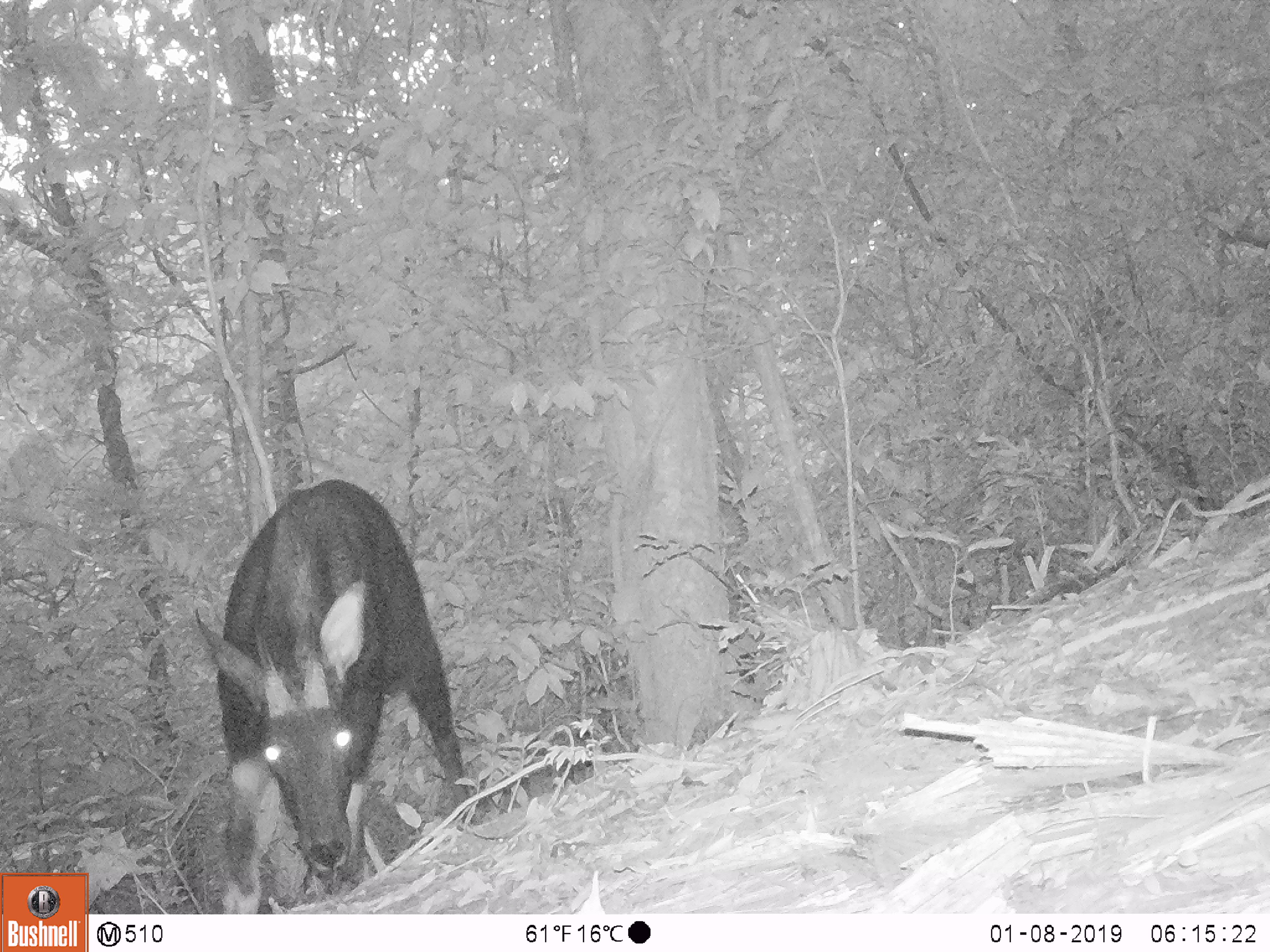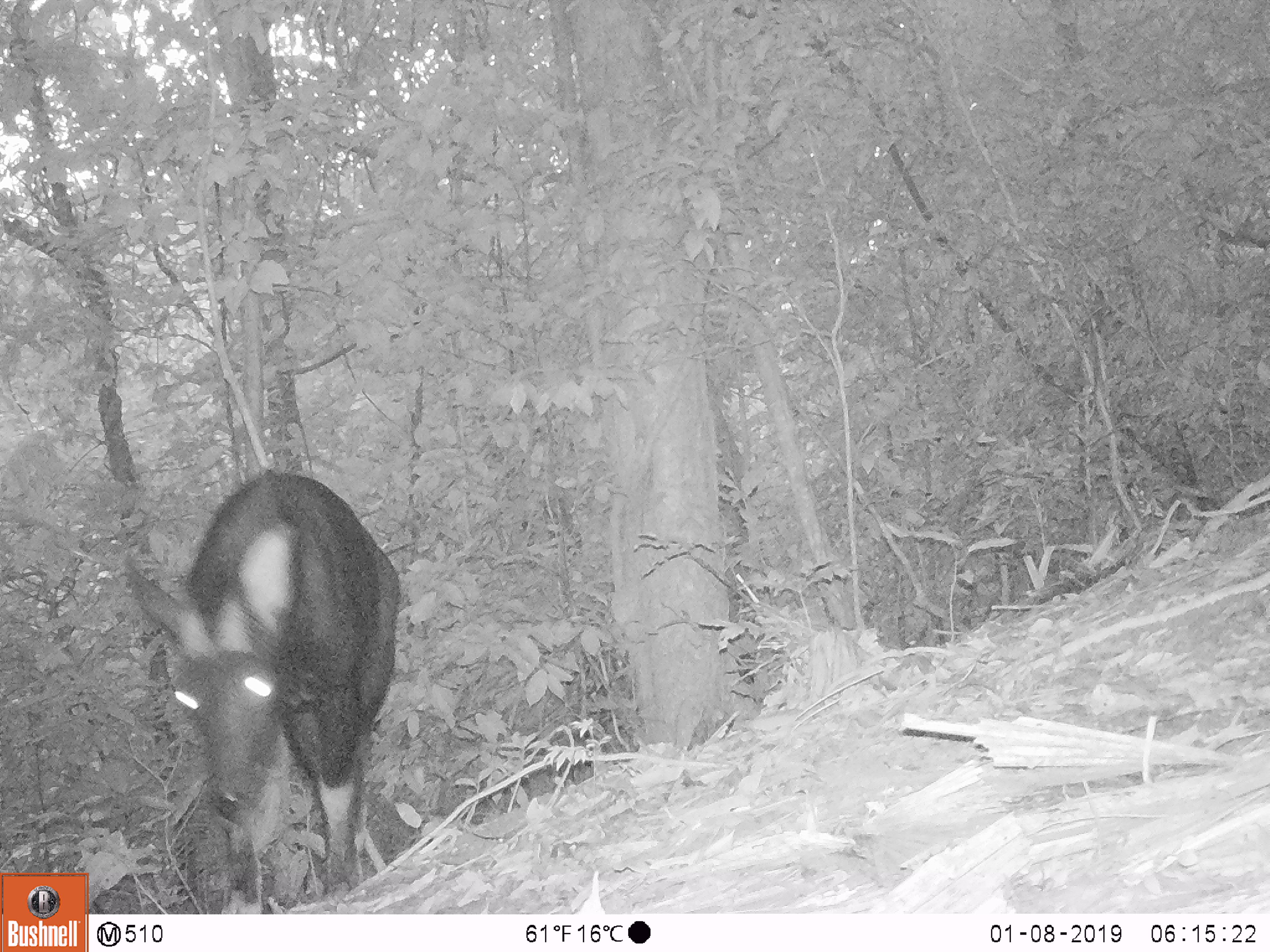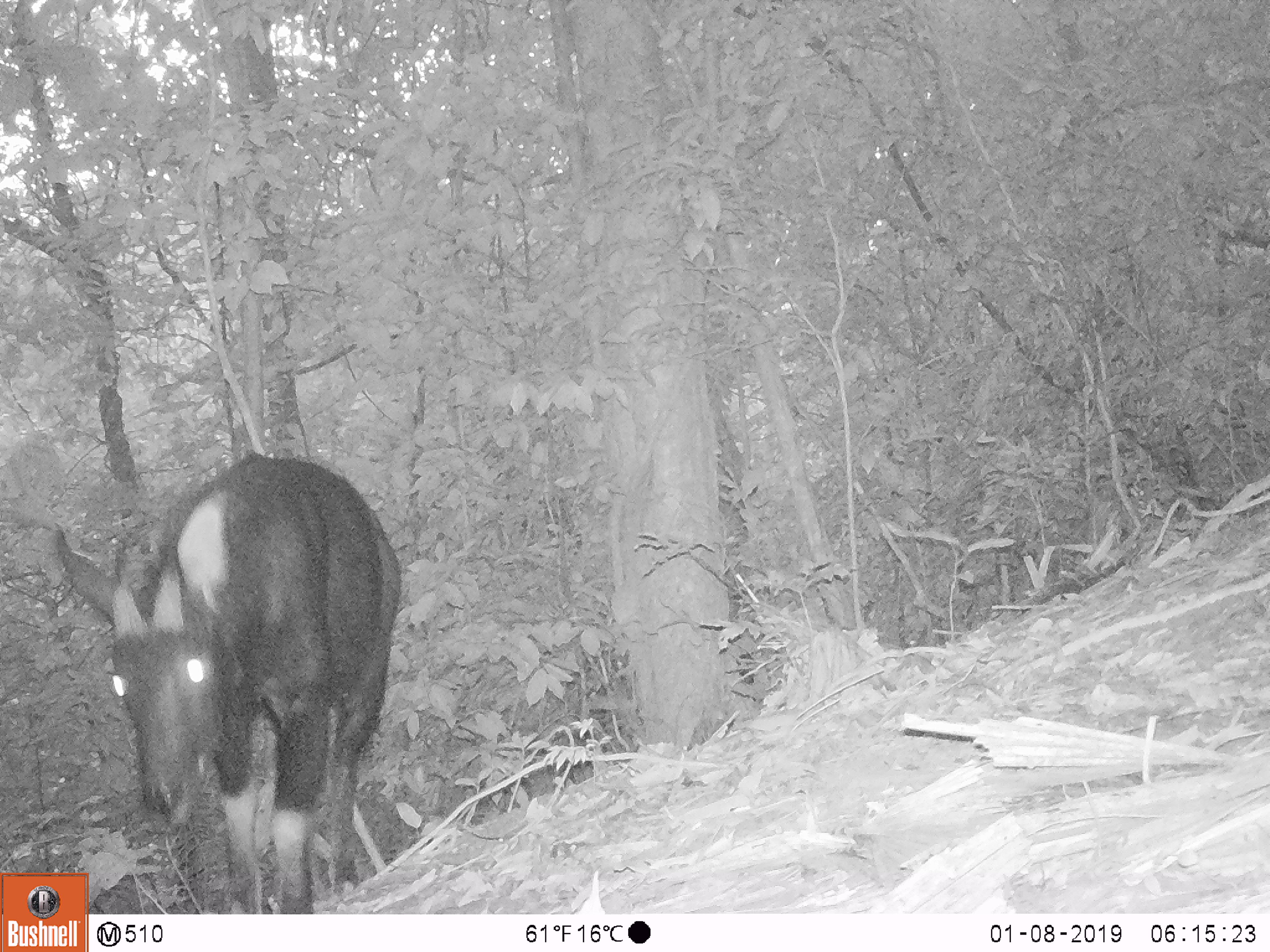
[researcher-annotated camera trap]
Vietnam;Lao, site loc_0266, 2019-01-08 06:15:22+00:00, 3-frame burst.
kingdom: Animalia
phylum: Chordata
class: Mammalia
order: Artiodactyla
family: Bovidae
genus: Capricornis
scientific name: Capricornis sumatraensis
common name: chinese serow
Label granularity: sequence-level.